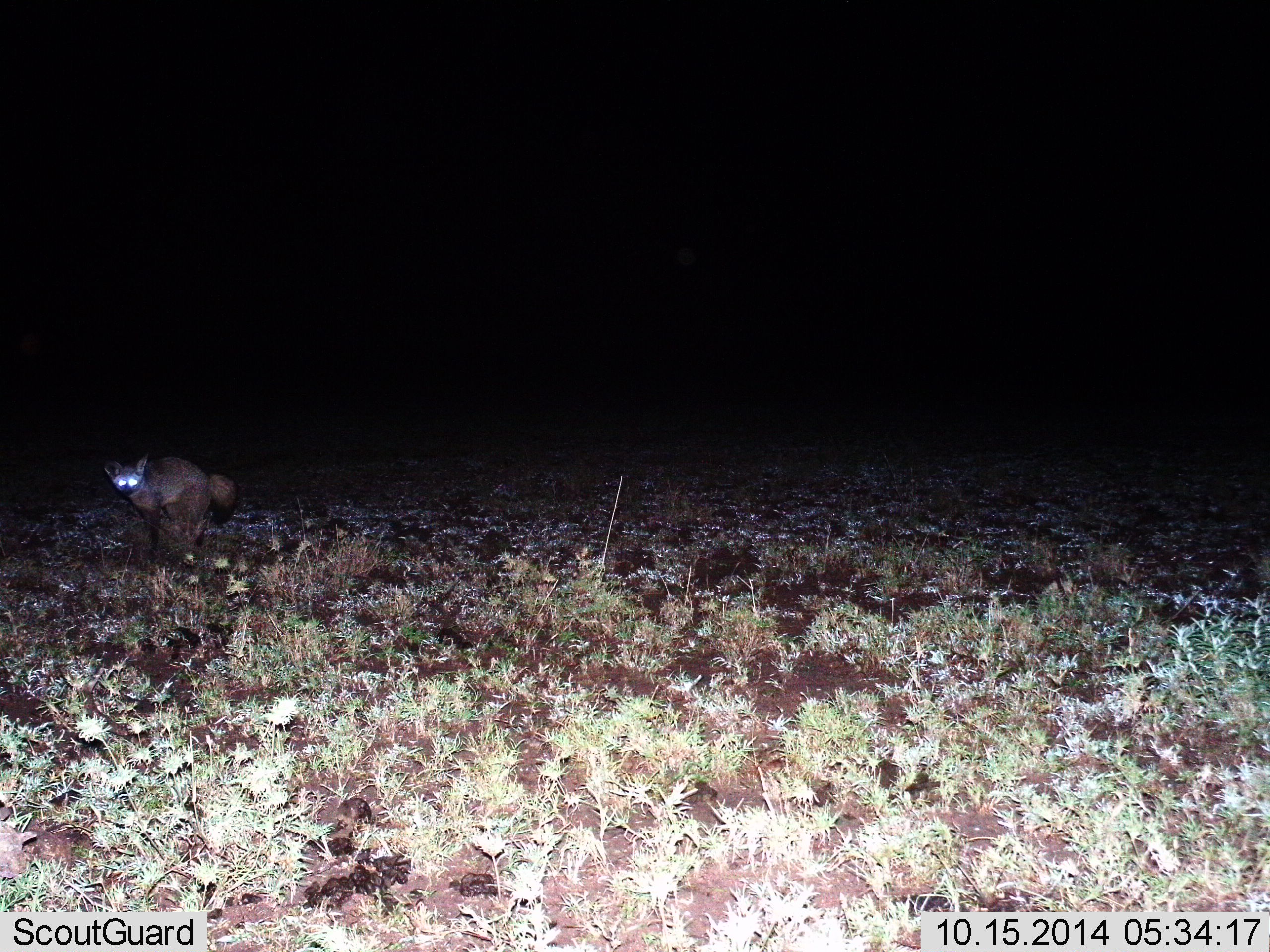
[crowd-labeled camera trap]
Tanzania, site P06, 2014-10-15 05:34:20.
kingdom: Animalia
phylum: Chordata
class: Mammalia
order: Carnivora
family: Canidae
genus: Otocyon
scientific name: Otocyon megalotis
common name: bat-eared fox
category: batearedfox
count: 1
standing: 100%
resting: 10%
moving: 0%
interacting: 0%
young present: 0%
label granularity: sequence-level